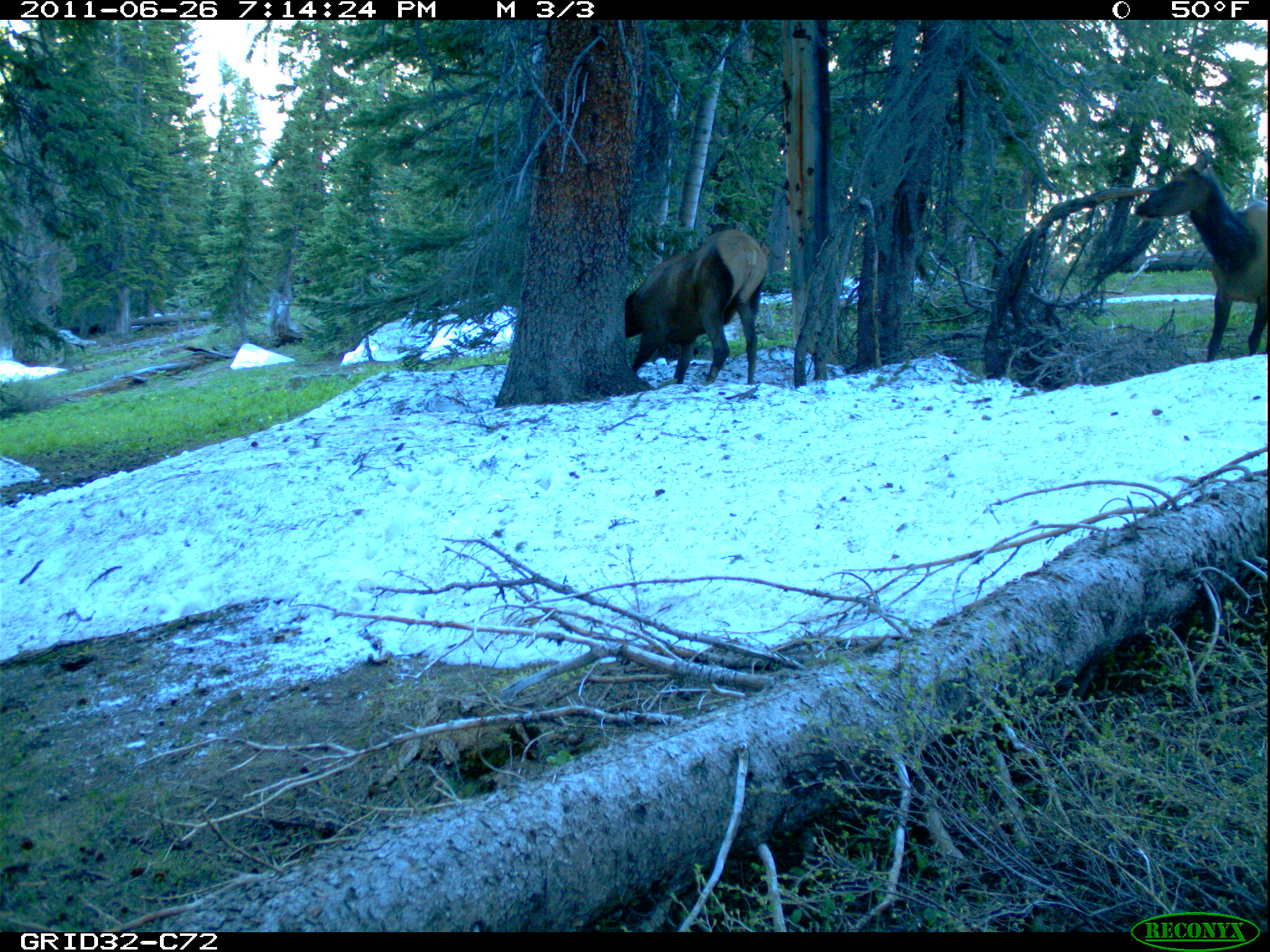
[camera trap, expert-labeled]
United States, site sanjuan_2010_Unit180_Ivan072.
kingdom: Animalia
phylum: Chordata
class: Mammalia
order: Artiodactyla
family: Cervidae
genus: Cervus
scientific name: Cervus elaphus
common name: red deer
Cervus elaphus (red deer).